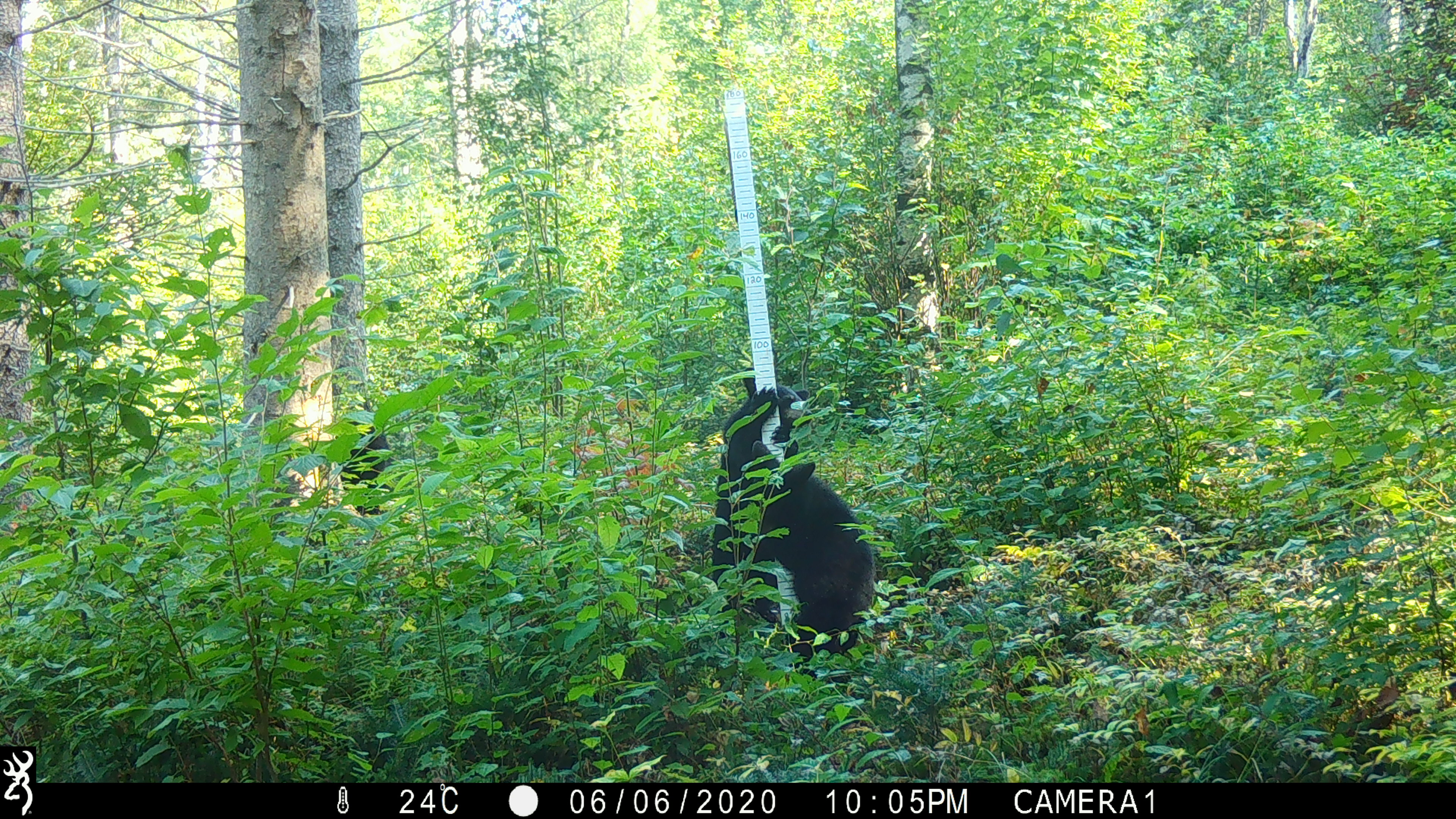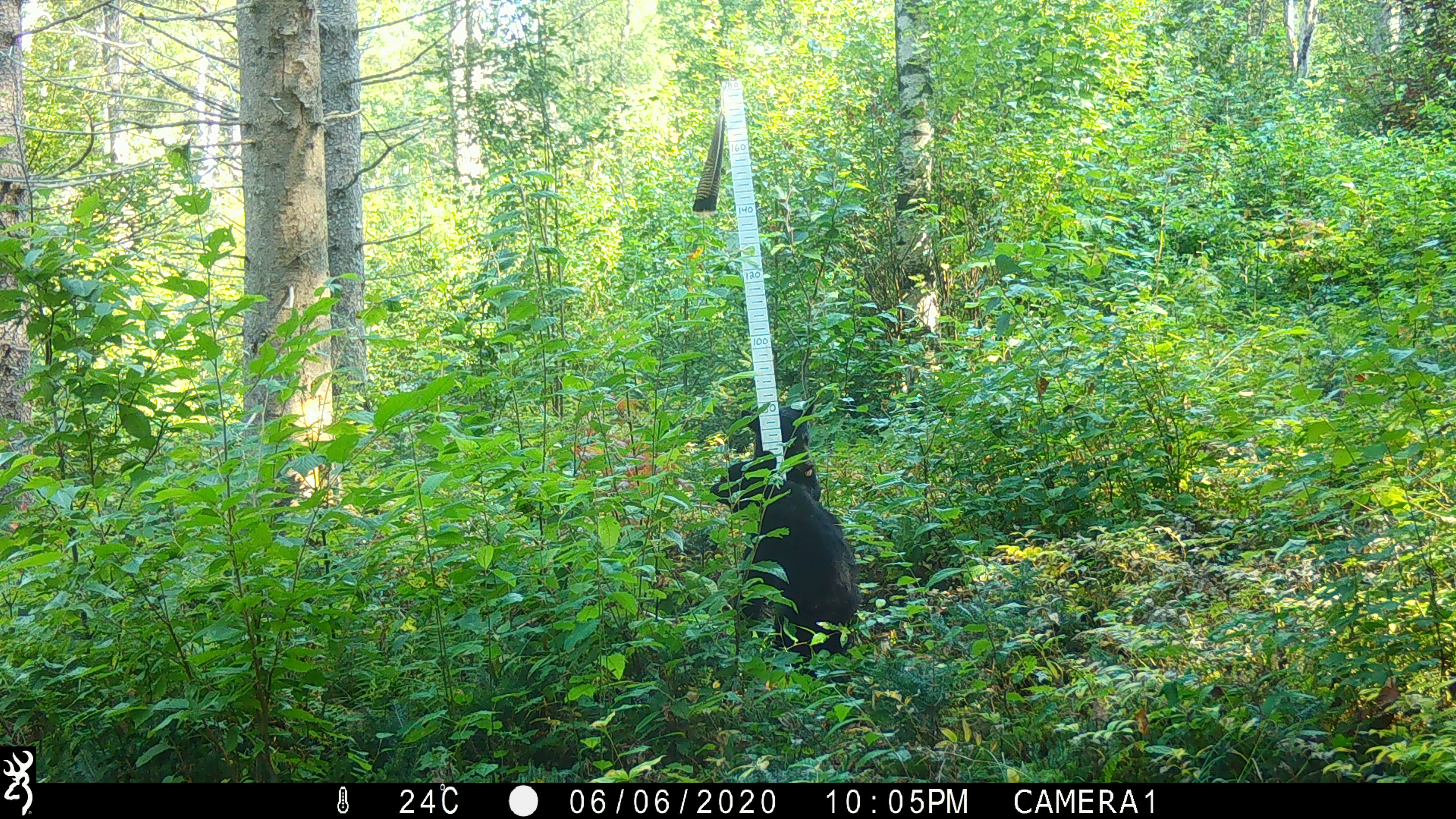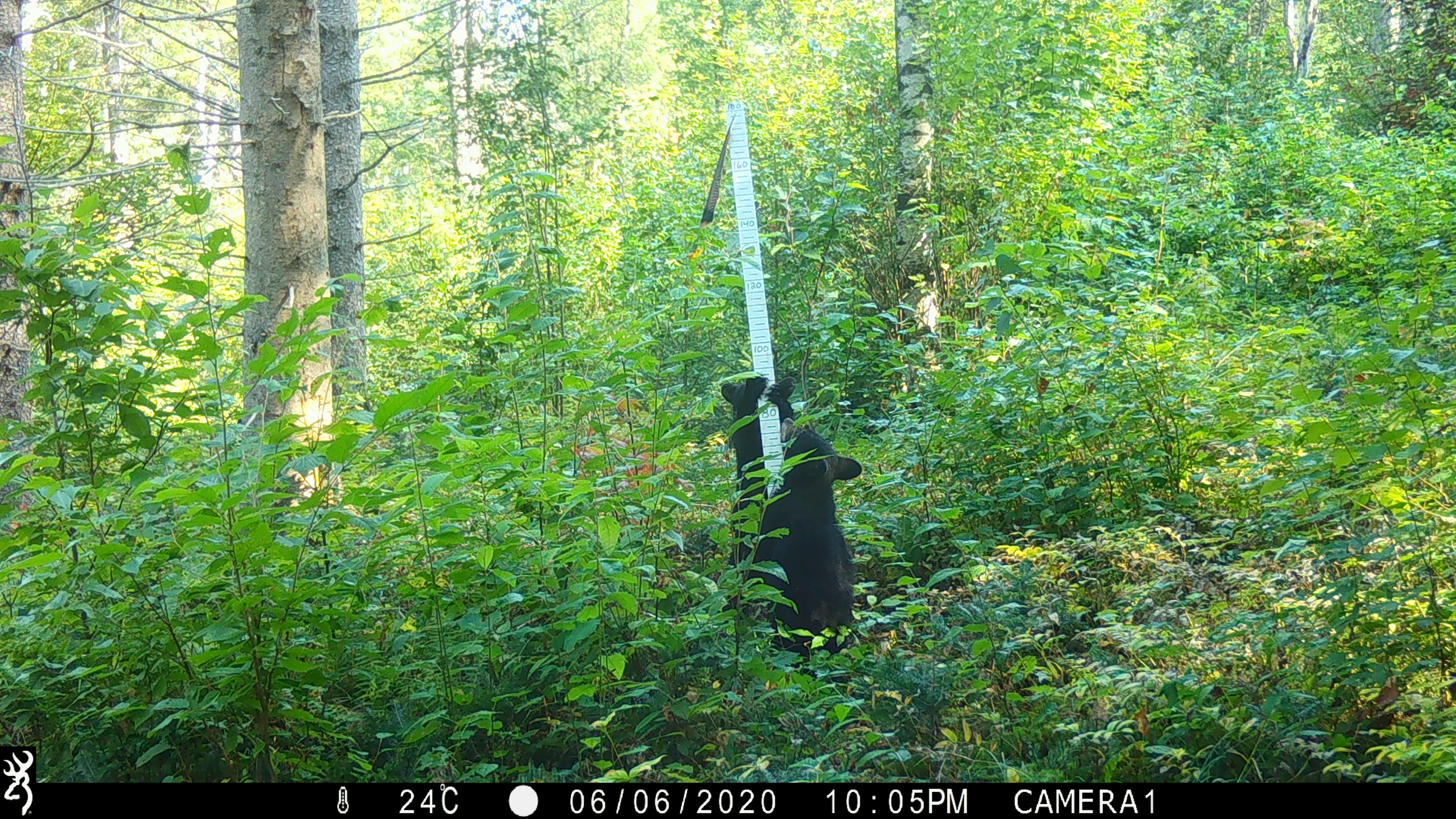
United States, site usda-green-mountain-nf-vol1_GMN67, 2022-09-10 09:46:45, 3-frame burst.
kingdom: Animalia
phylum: Chordata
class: Mammalia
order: Carnivora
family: Ursidae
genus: Ursus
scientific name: Ursus americanus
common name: black bear